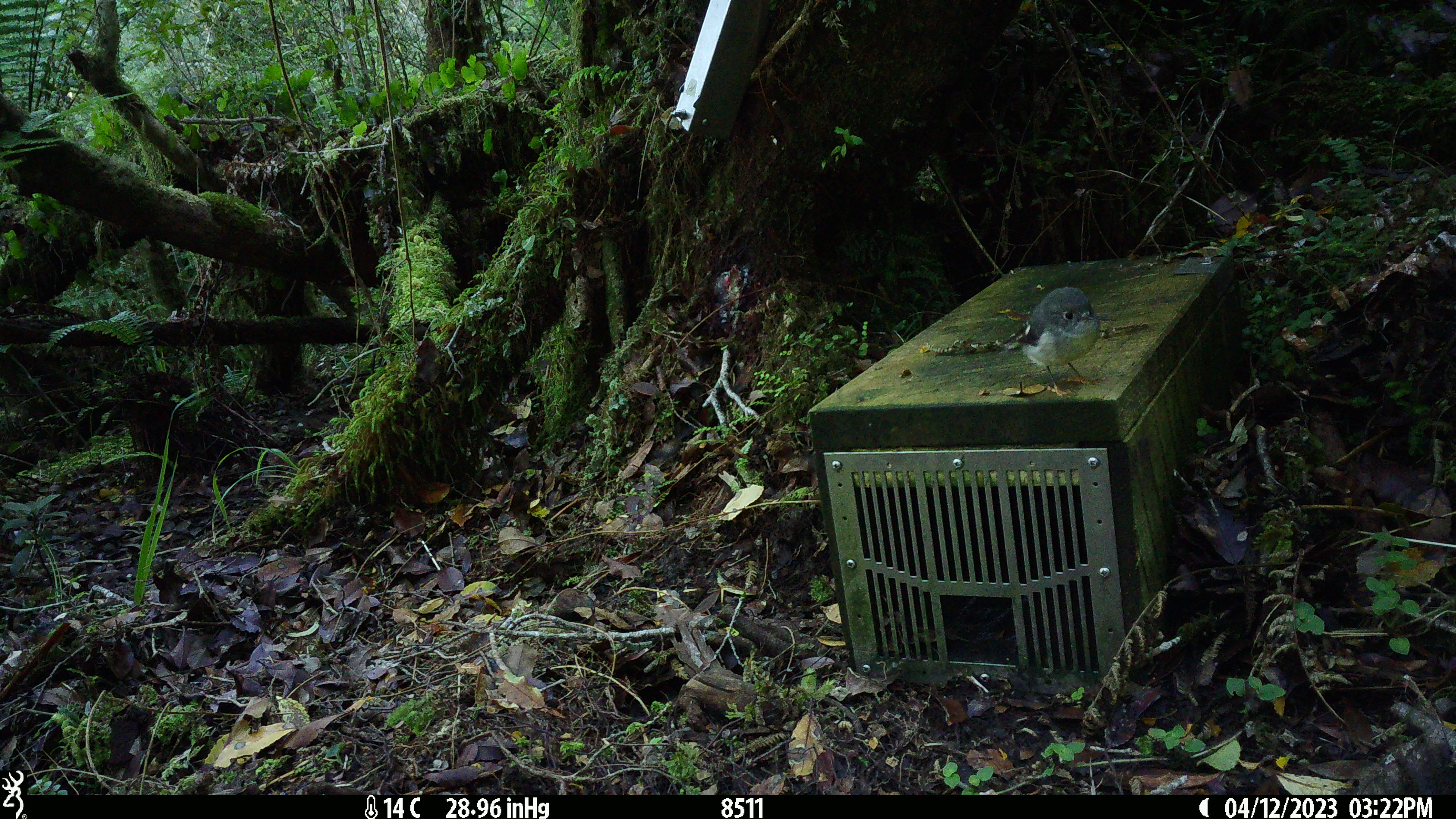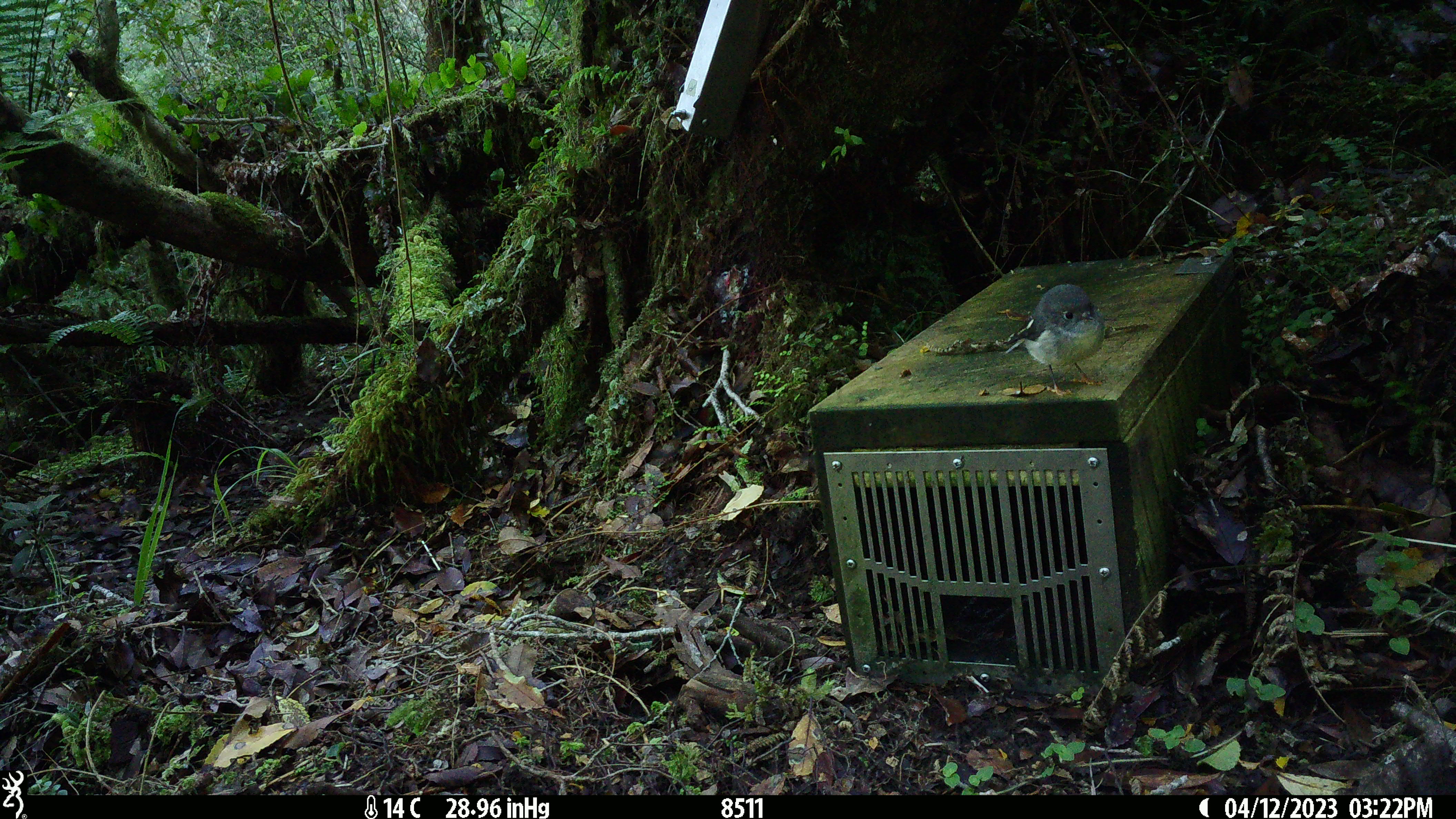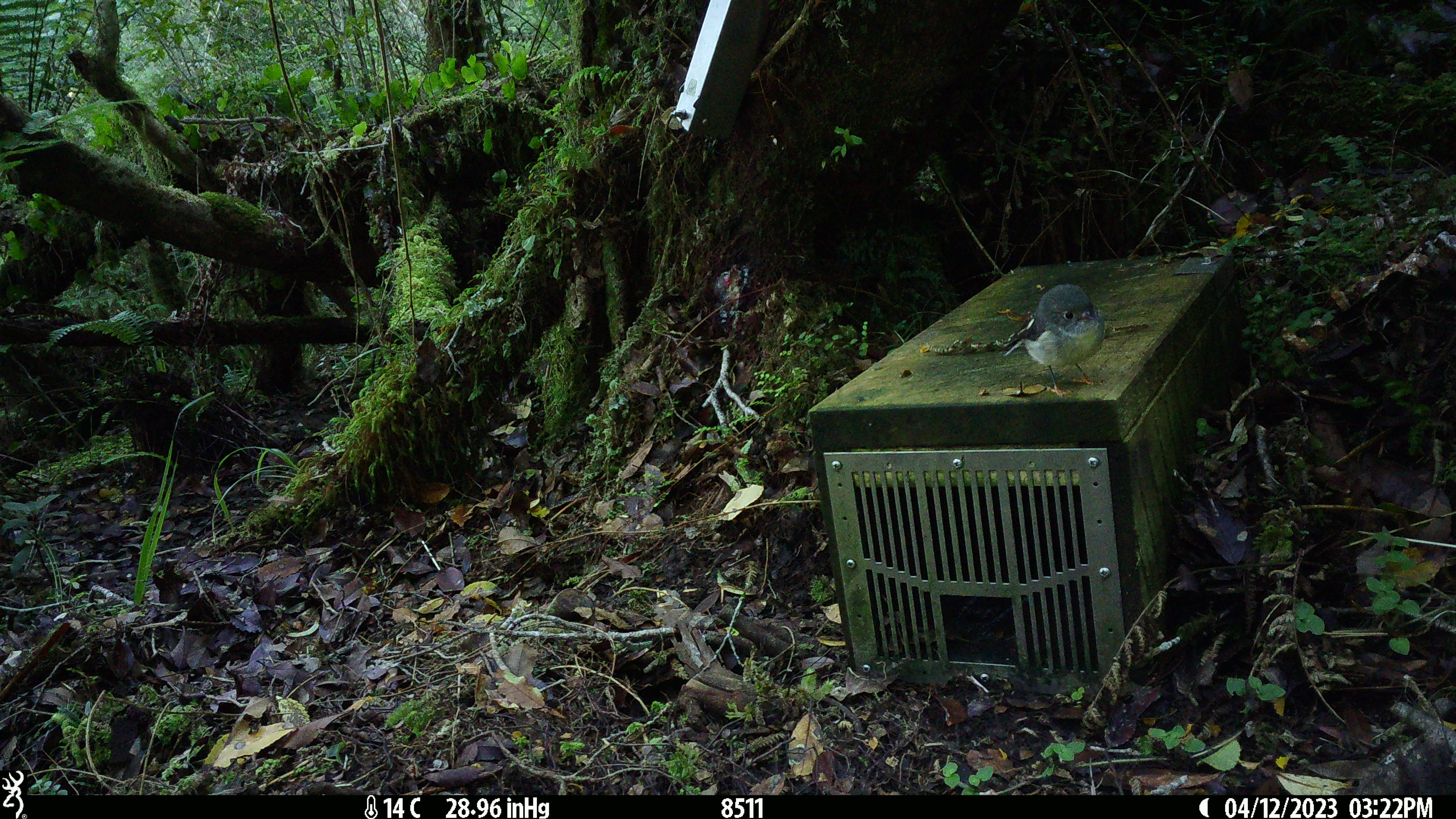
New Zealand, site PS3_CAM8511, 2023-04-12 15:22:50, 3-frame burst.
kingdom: Animalia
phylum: Chordata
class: Aves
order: Passeriformes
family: Petroicidae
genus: Petroica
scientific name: Petroica macrocephala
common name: tomtit